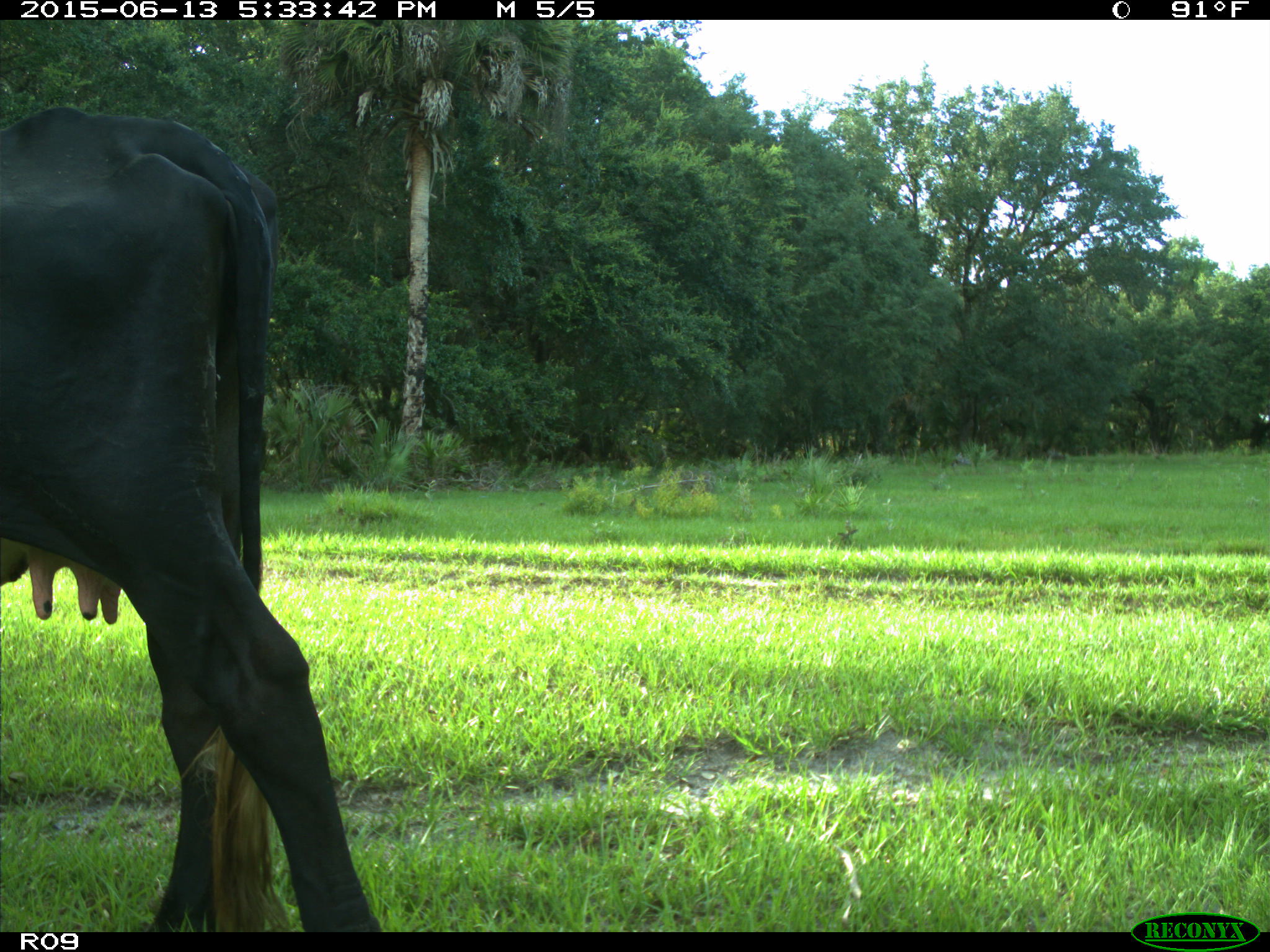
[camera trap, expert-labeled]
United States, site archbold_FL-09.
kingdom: Animalia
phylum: Chordata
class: Mammalia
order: Artiodactyla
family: Bovidae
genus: Bos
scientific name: Bos taurus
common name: domestic cow